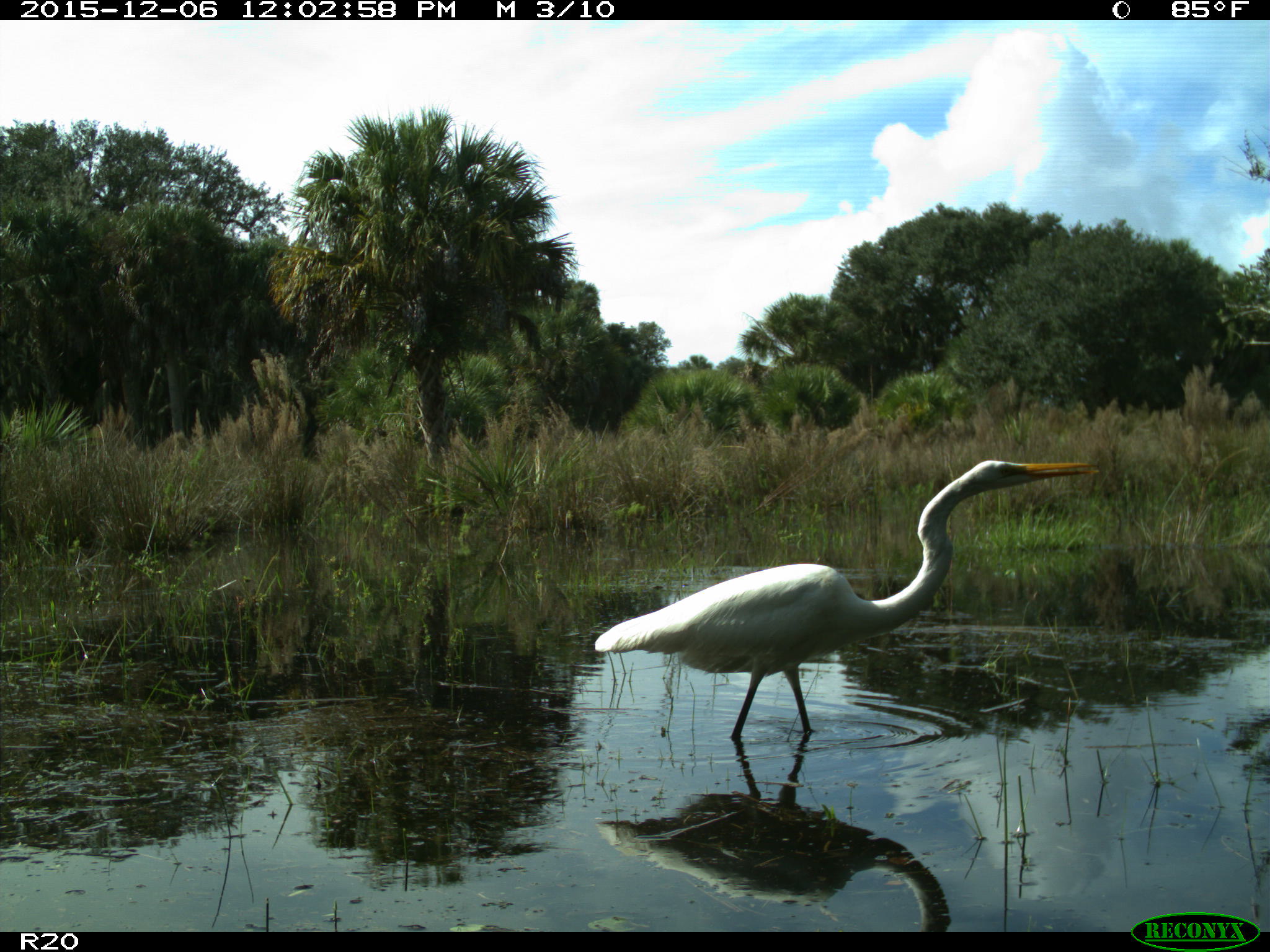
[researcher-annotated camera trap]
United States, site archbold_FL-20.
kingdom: Animalia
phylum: Chordata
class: Aves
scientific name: Aves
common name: birds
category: unidentified bird